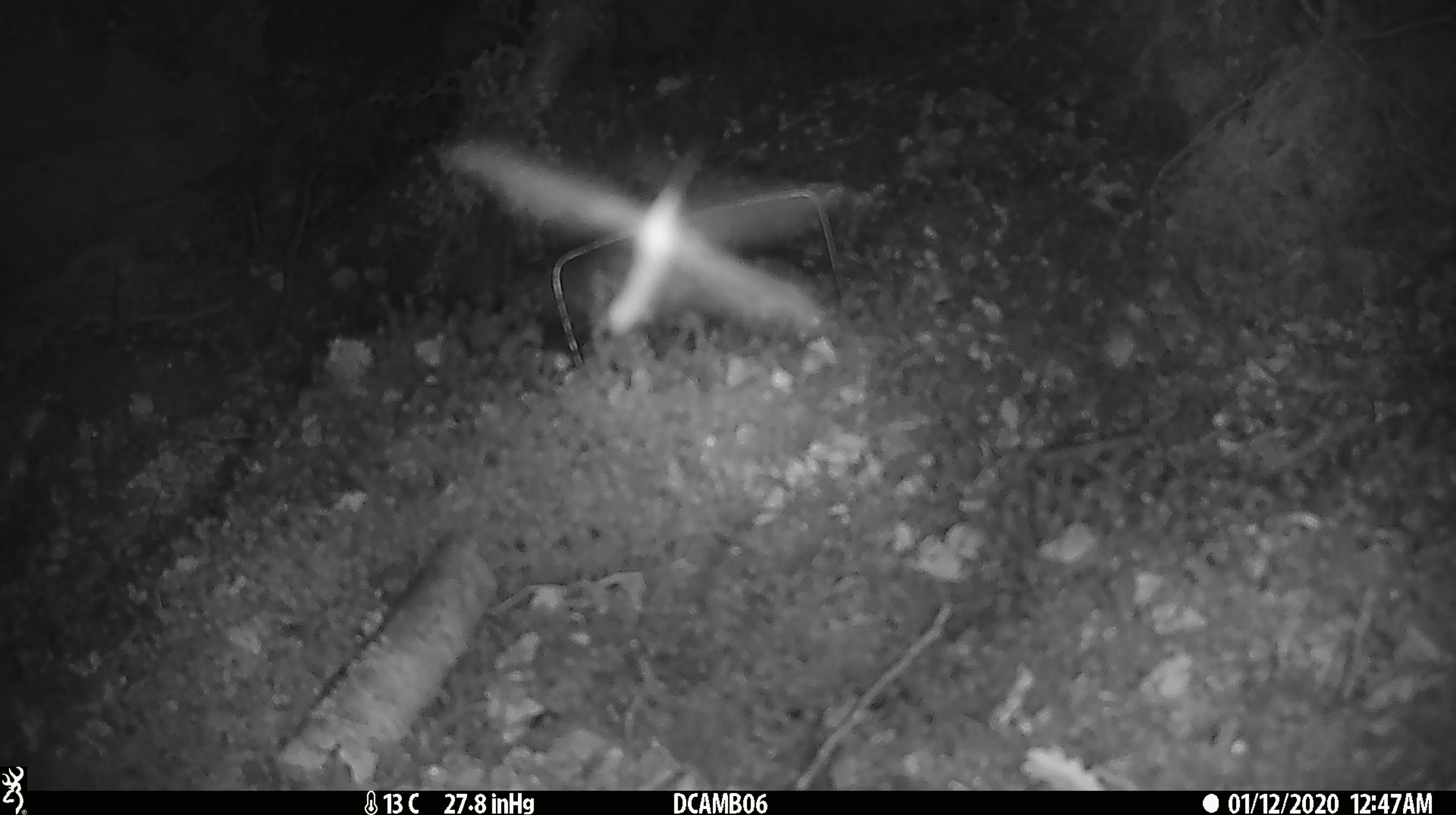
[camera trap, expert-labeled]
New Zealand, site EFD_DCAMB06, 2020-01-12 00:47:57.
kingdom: Animalia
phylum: Arthropoda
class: Insecta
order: Lepidoptera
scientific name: Lepidoptera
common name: moth